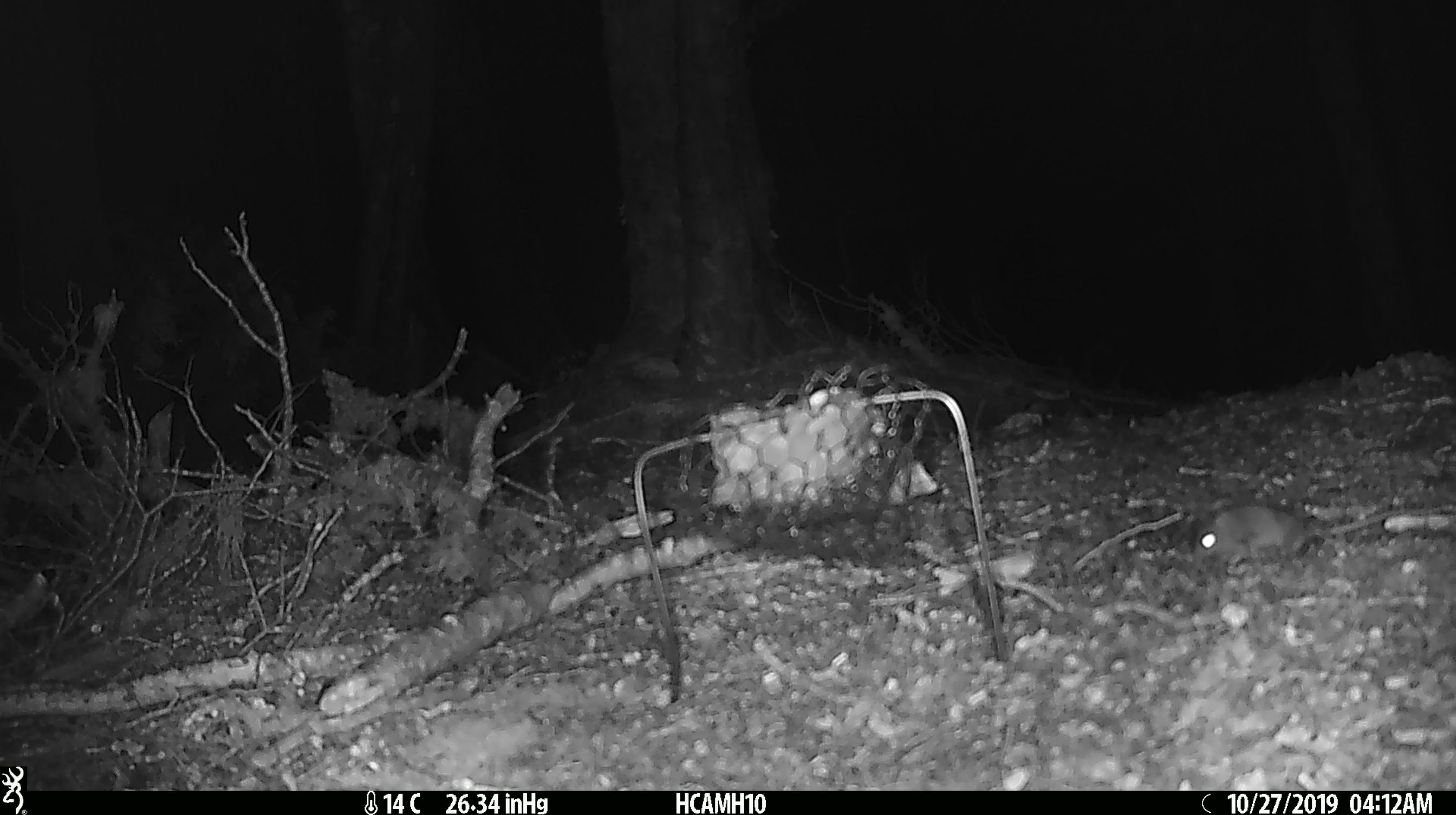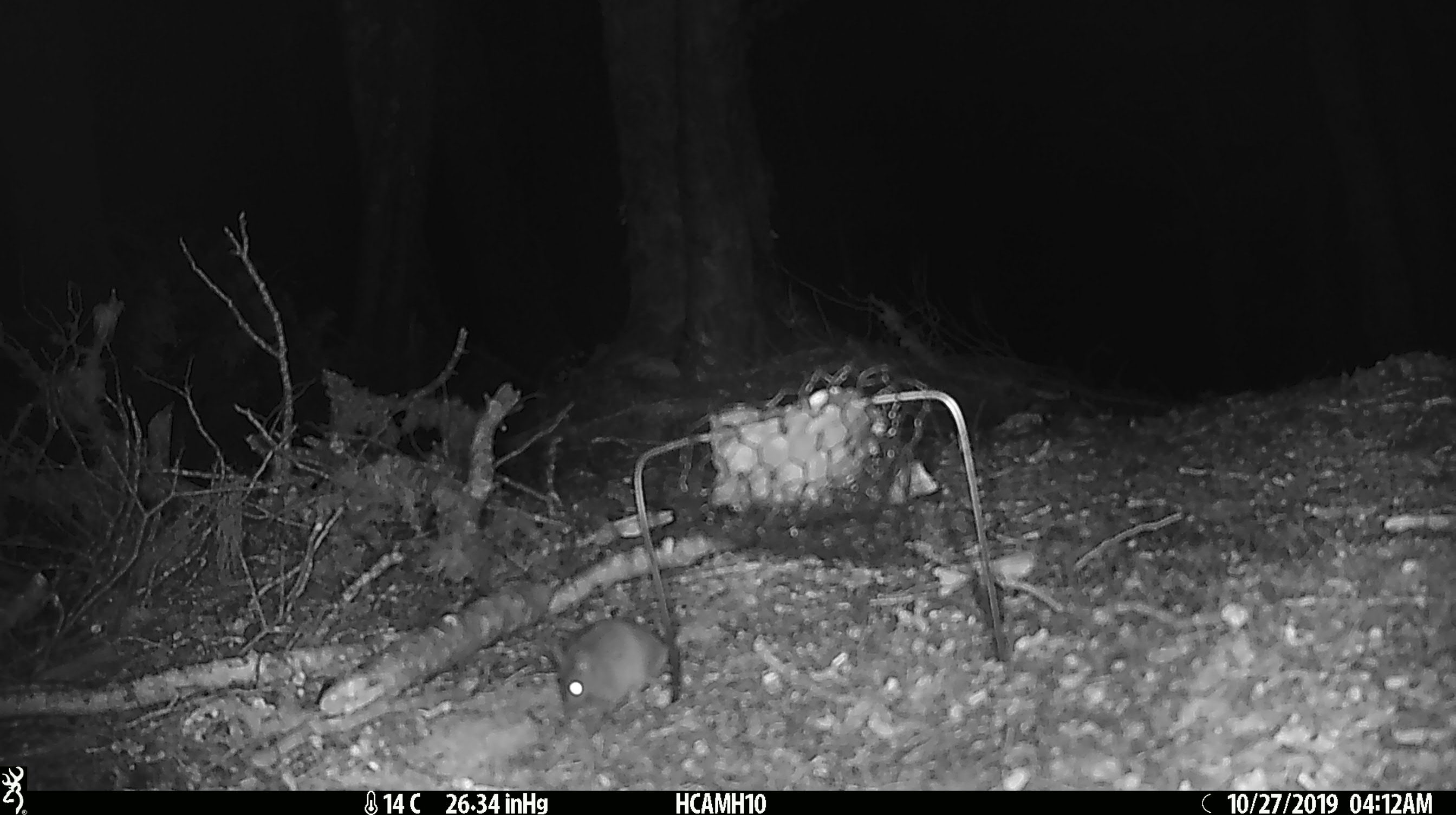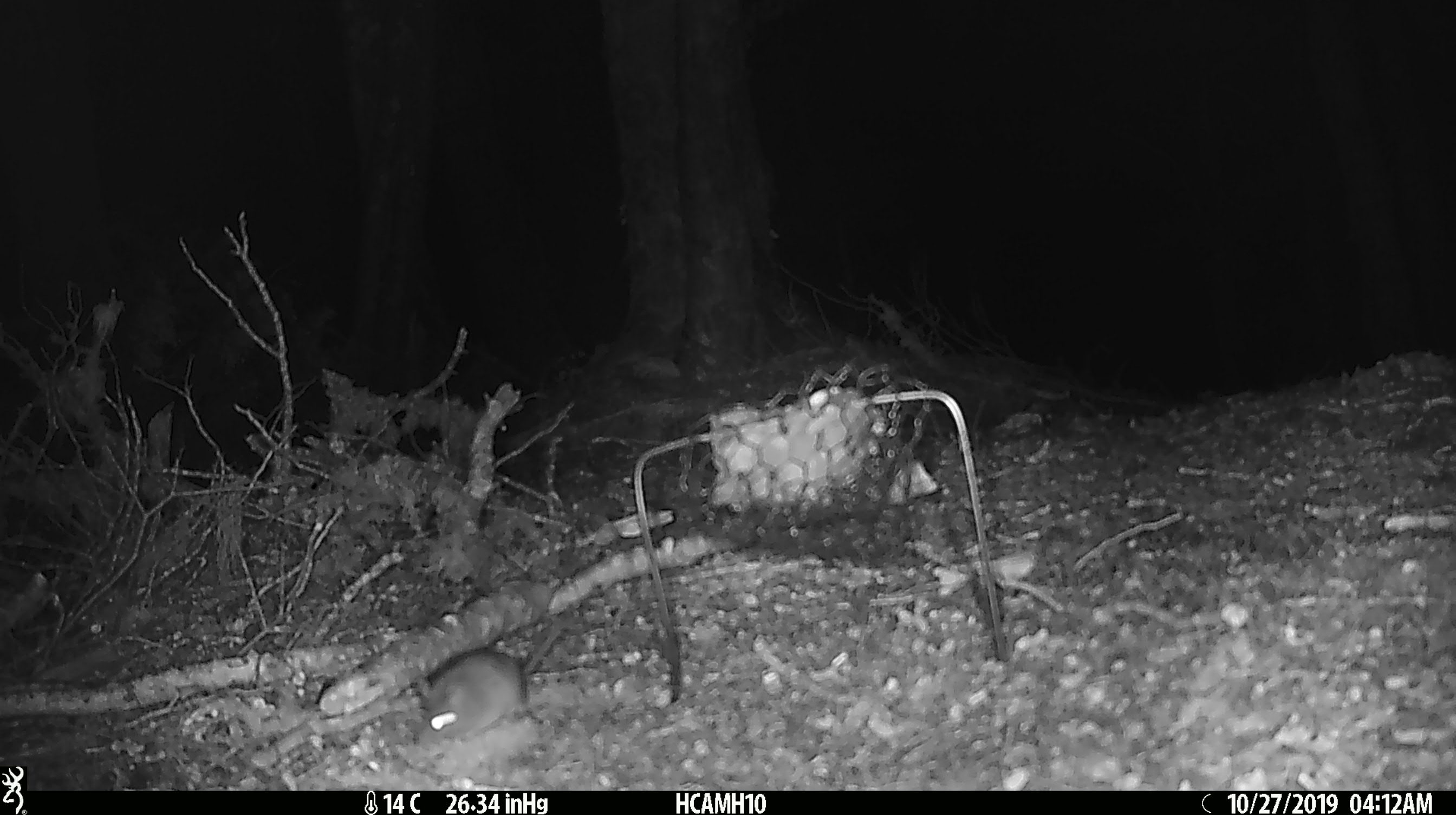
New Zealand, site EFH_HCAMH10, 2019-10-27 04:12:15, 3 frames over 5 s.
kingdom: Animalia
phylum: Chordata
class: Mammalia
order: Rodentia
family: Muridae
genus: Mus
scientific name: Mus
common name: mouse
Mouse (Mus).